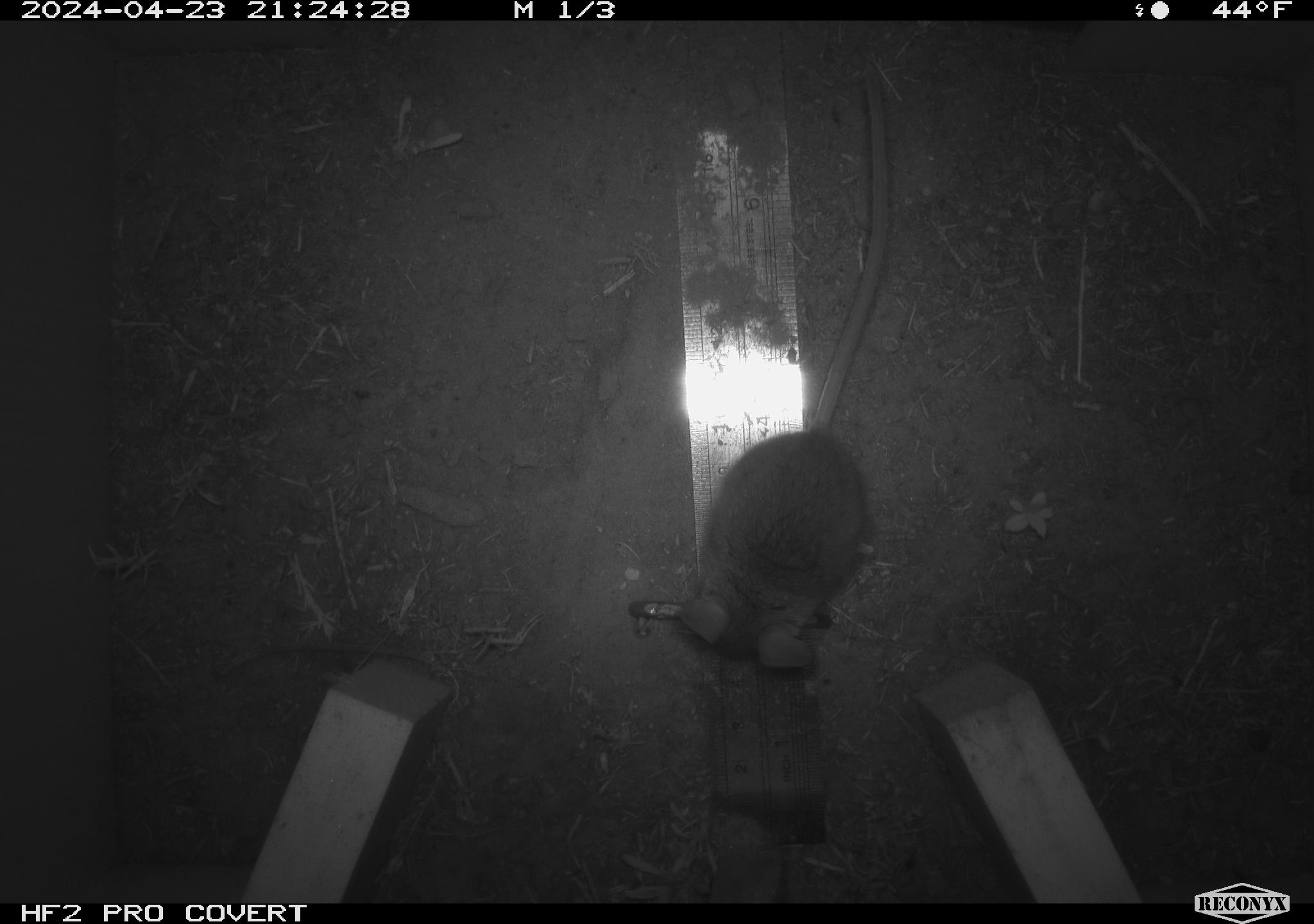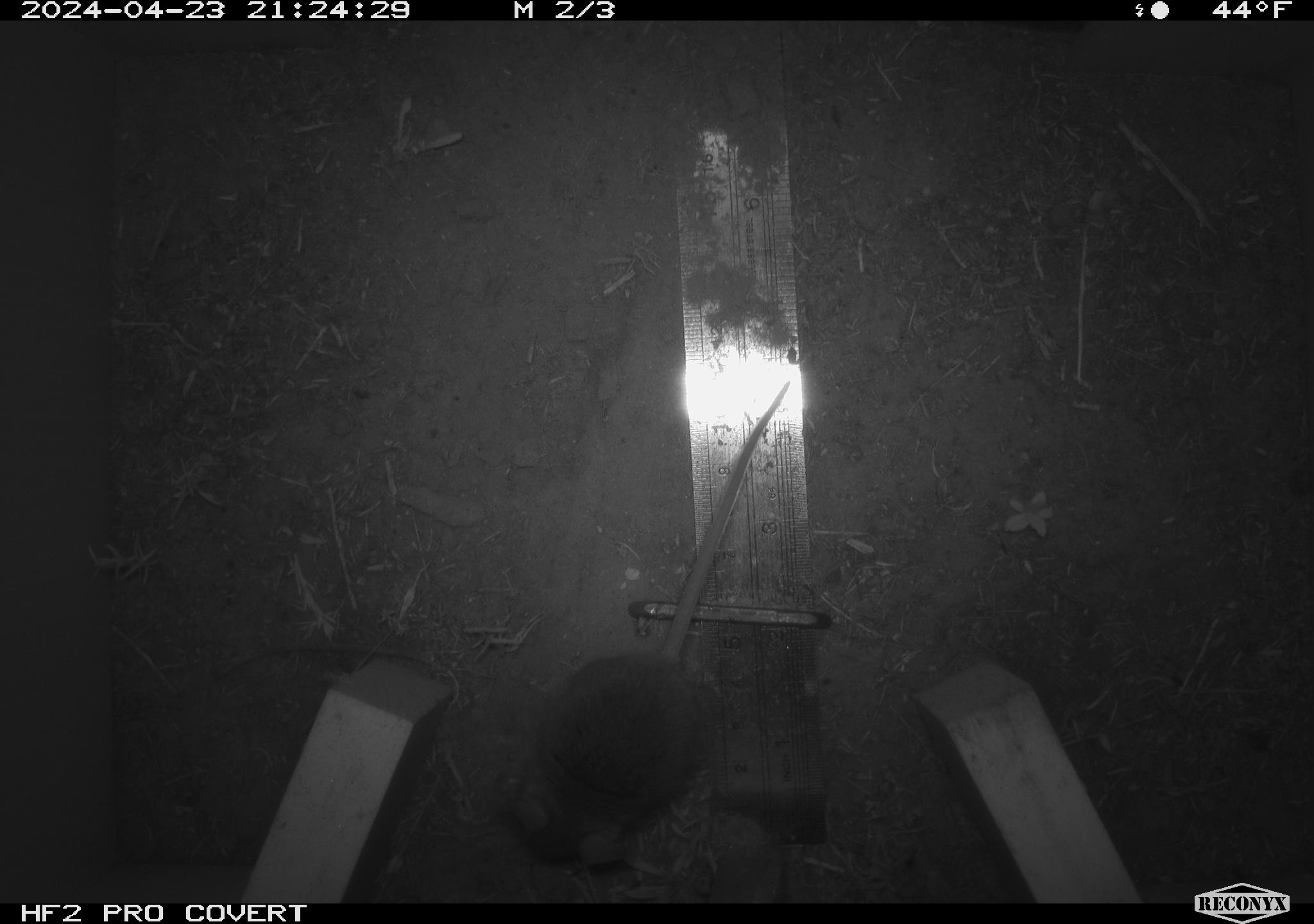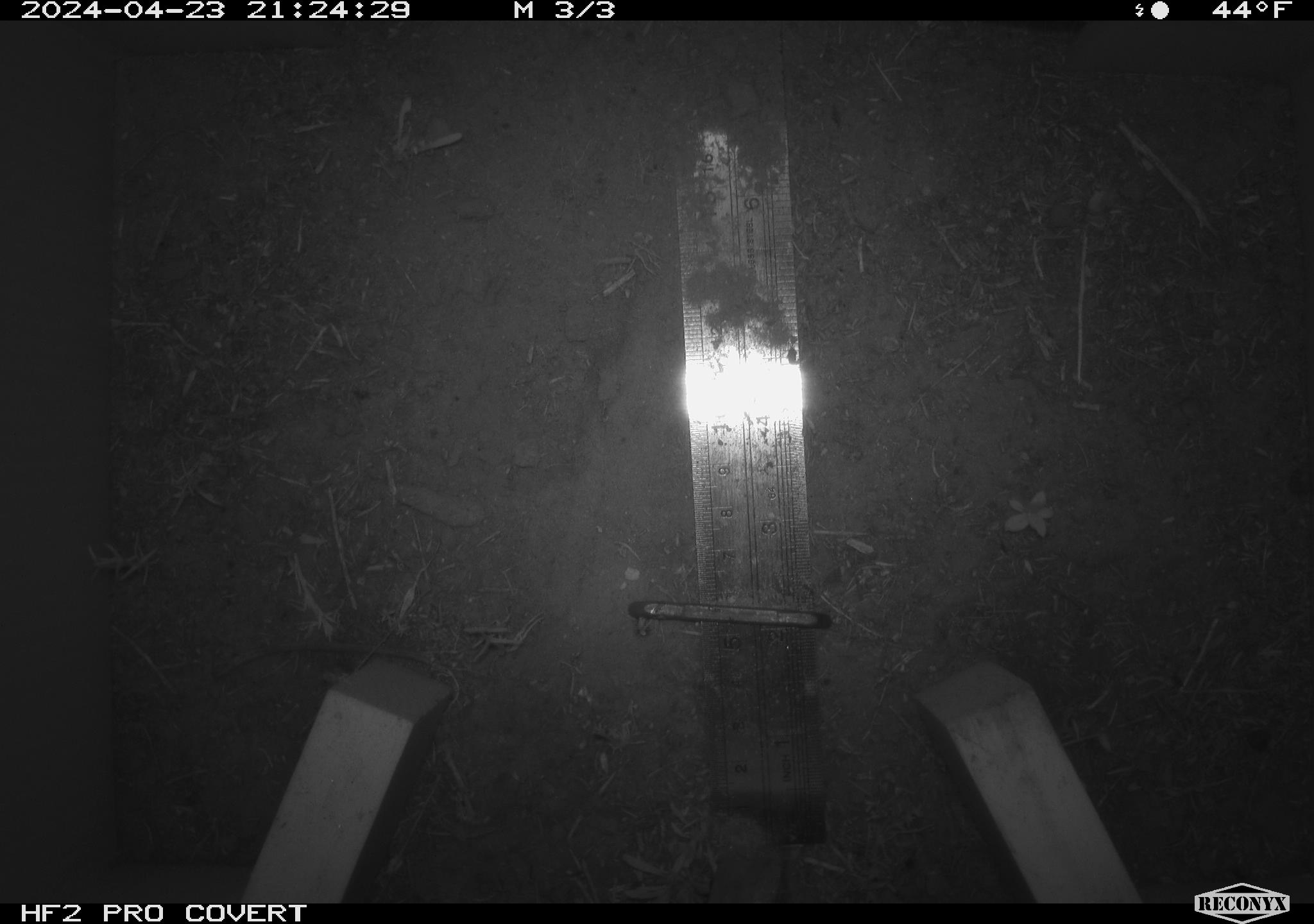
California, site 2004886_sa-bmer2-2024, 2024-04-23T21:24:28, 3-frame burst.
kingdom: Animalia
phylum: Chordata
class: Mammalia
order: Rodentia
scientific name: Rodentia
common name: mouse species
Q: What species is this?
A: Mouse species (Rodentia).